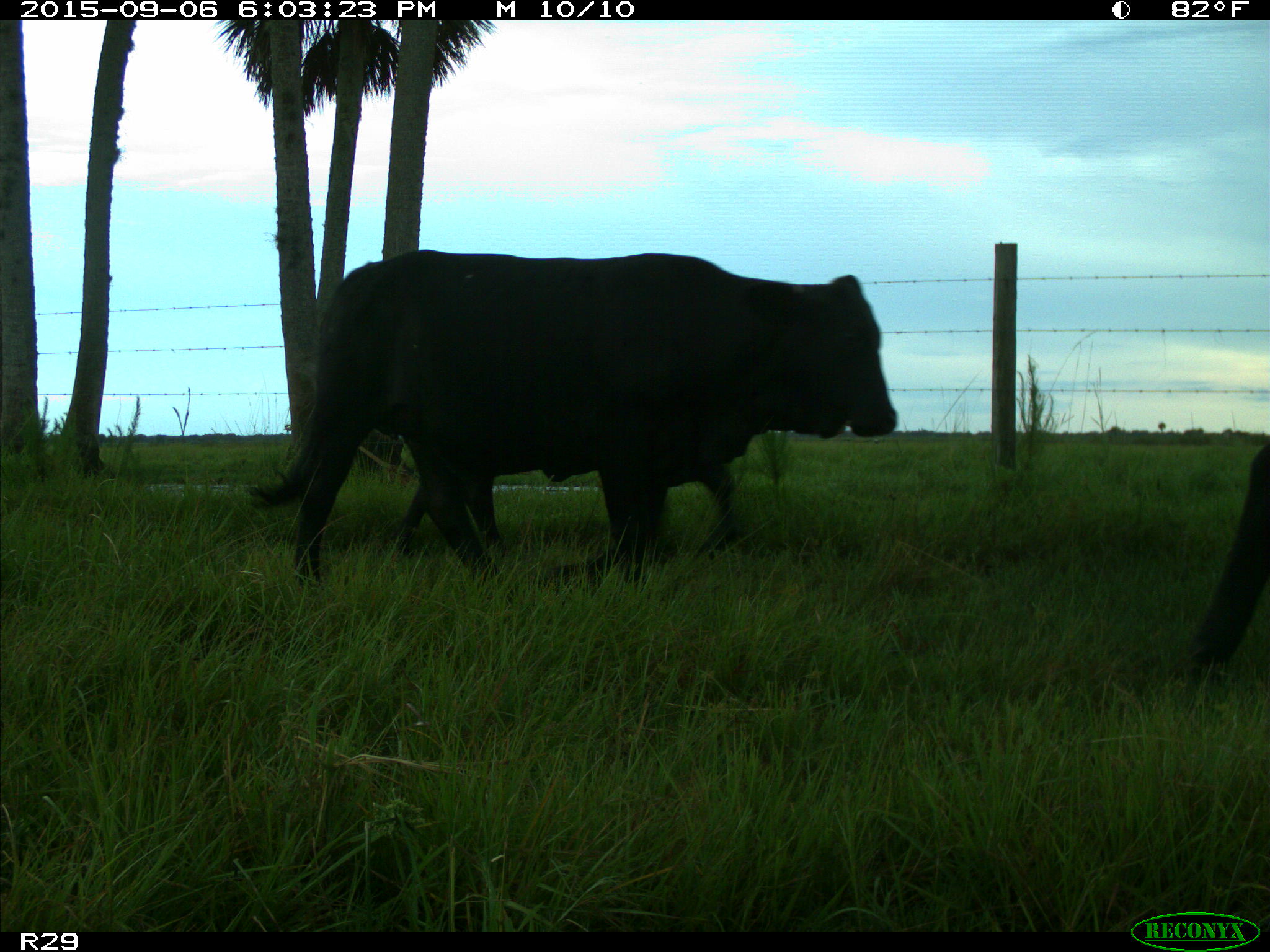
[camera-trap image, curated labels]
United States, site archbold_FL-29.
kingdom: Animalia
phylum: Chordata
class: Mammalia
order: Artiodactyla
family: Bovidae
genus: Bos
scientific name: Bos taurus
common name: domestic cow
Bos taurus (domestic cow).